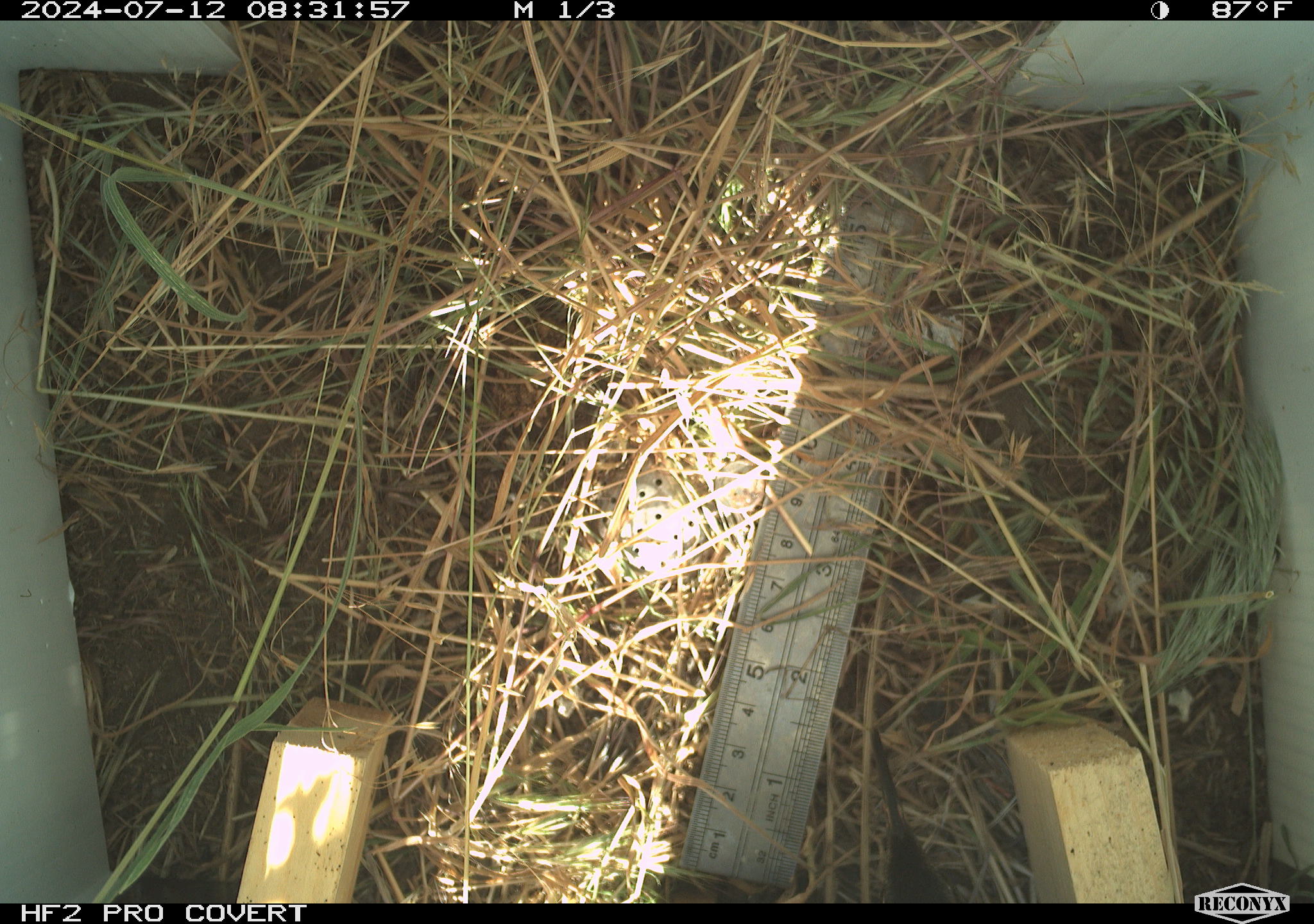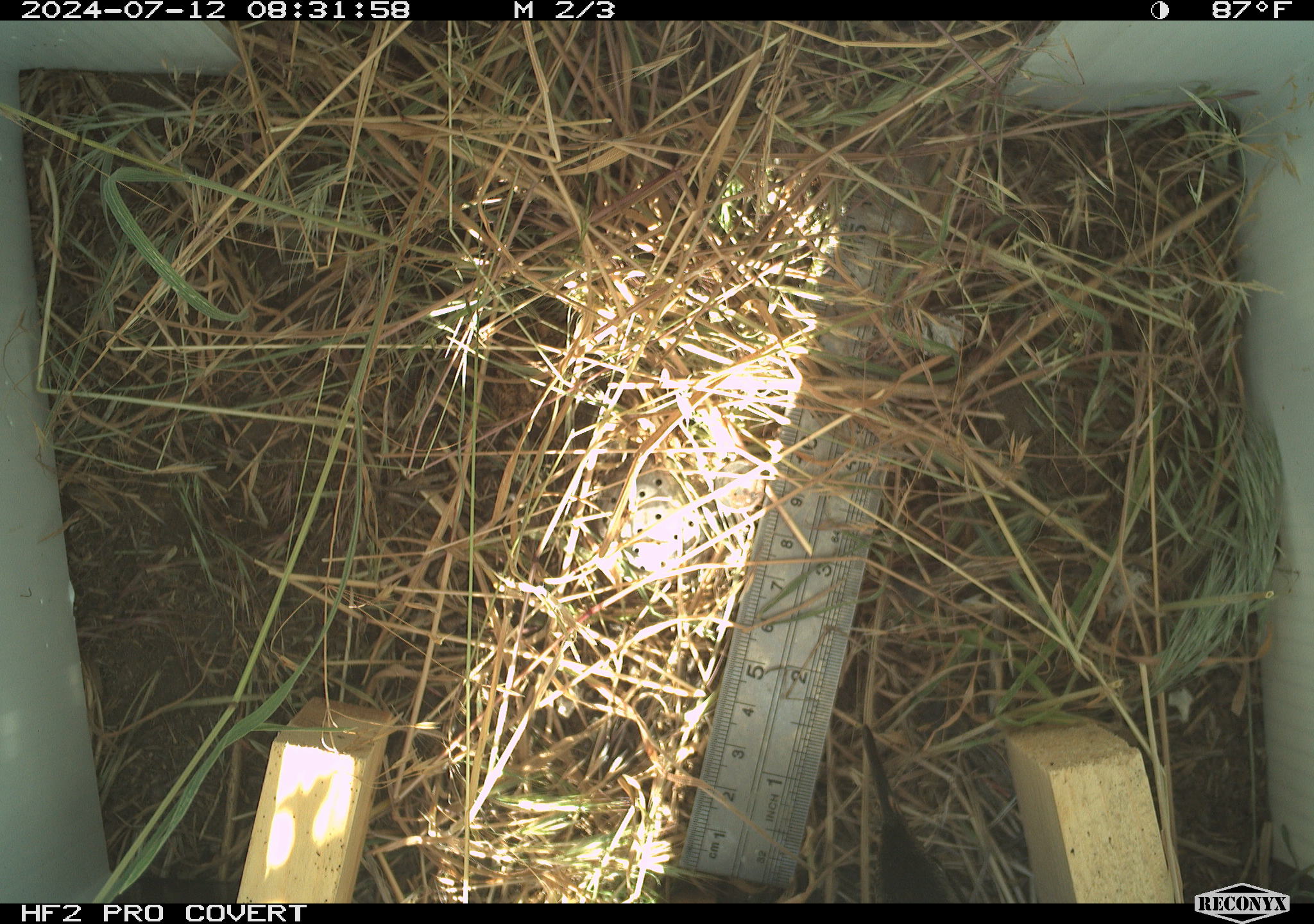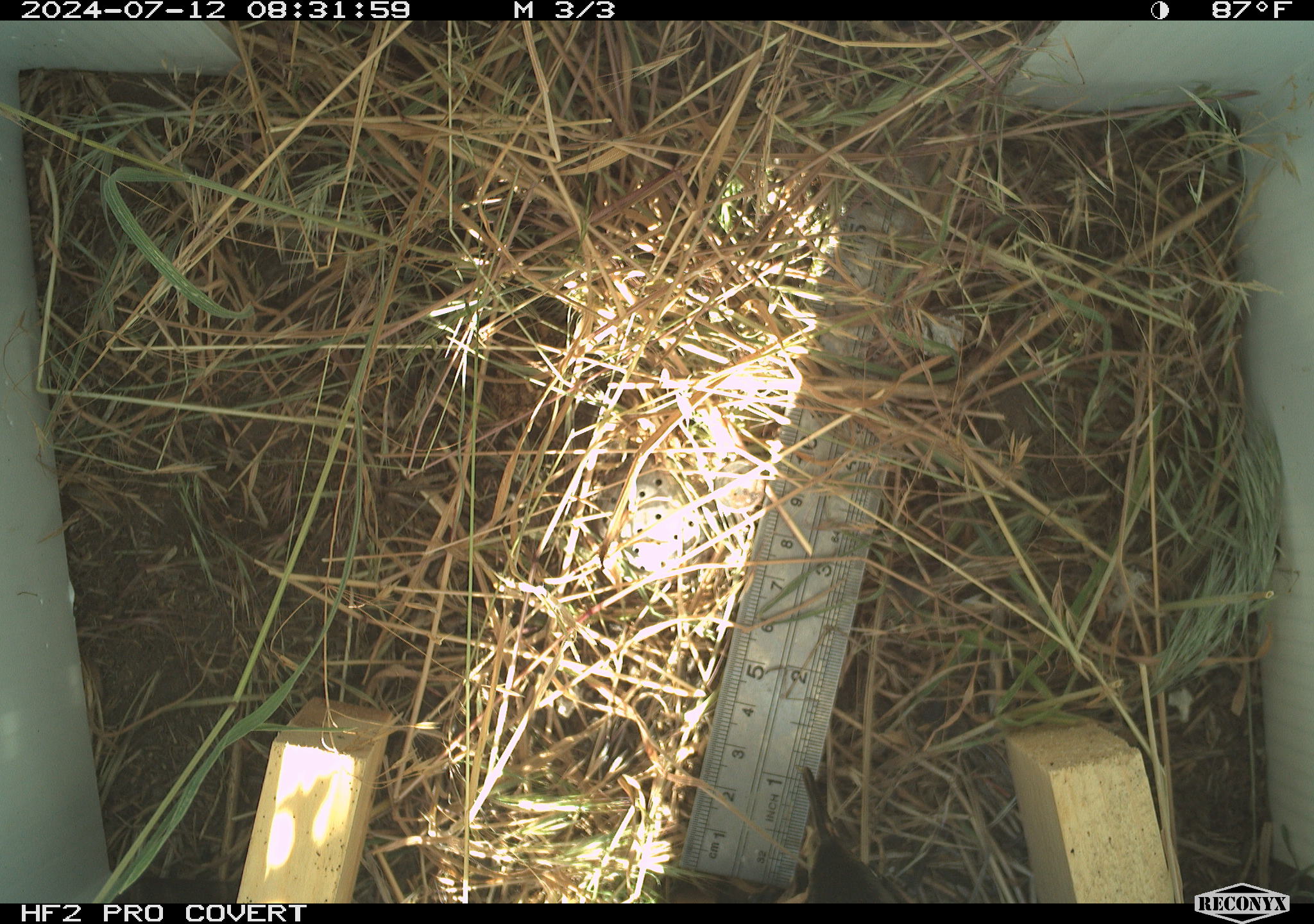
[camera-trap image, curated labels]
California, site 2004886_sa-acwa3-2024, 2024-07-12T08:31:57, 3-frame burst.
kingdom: Animalia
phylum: Chordata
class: Aves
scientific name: Aves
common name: bird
Bird (Aves).